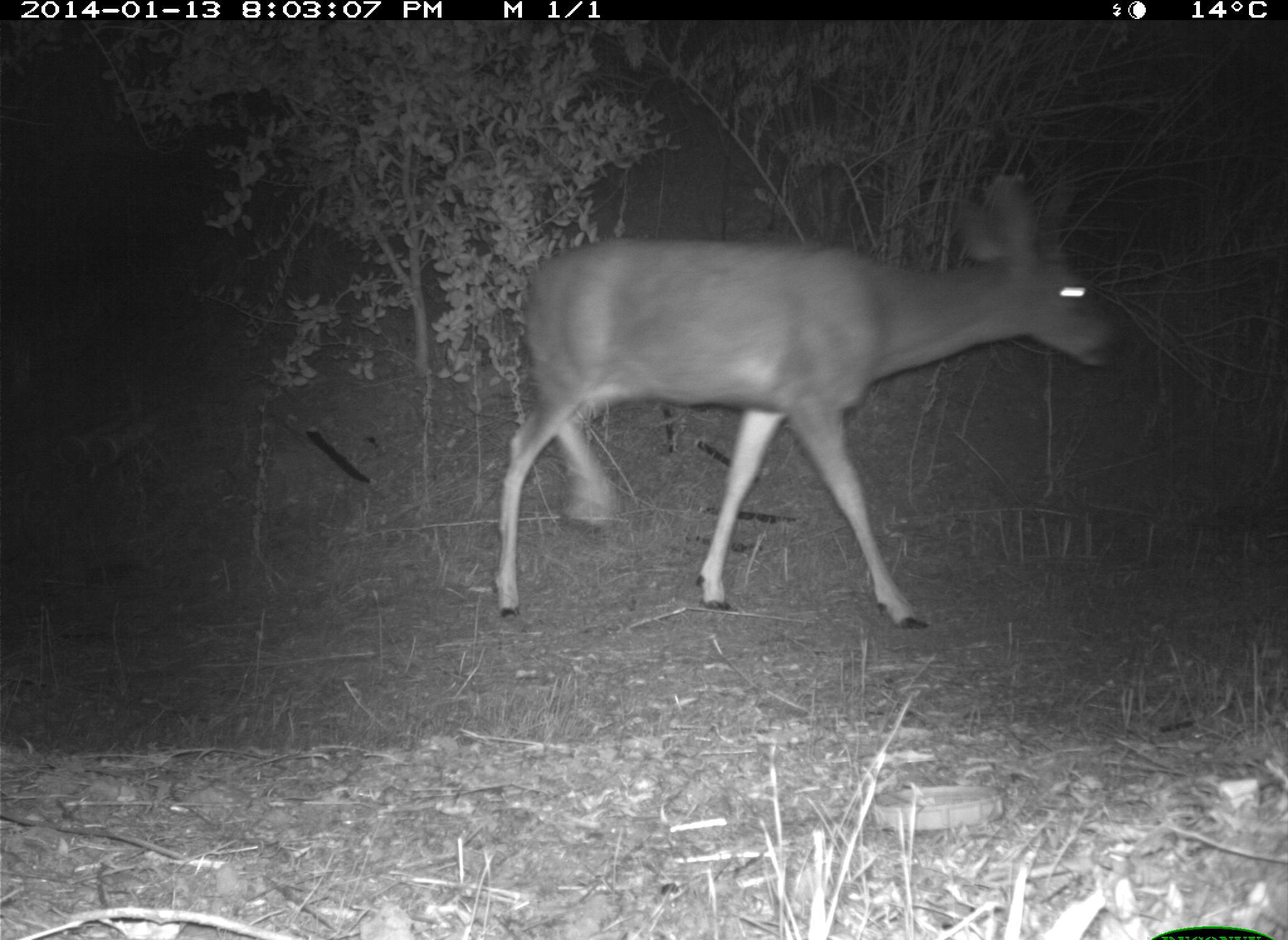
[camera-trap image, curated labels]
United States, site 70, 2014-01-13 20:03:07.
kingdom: Animalia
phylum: Chordata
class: Mammalia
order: Artiodactyla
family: Cervidae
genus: Odocoileus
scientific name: Odocoileus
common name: deer